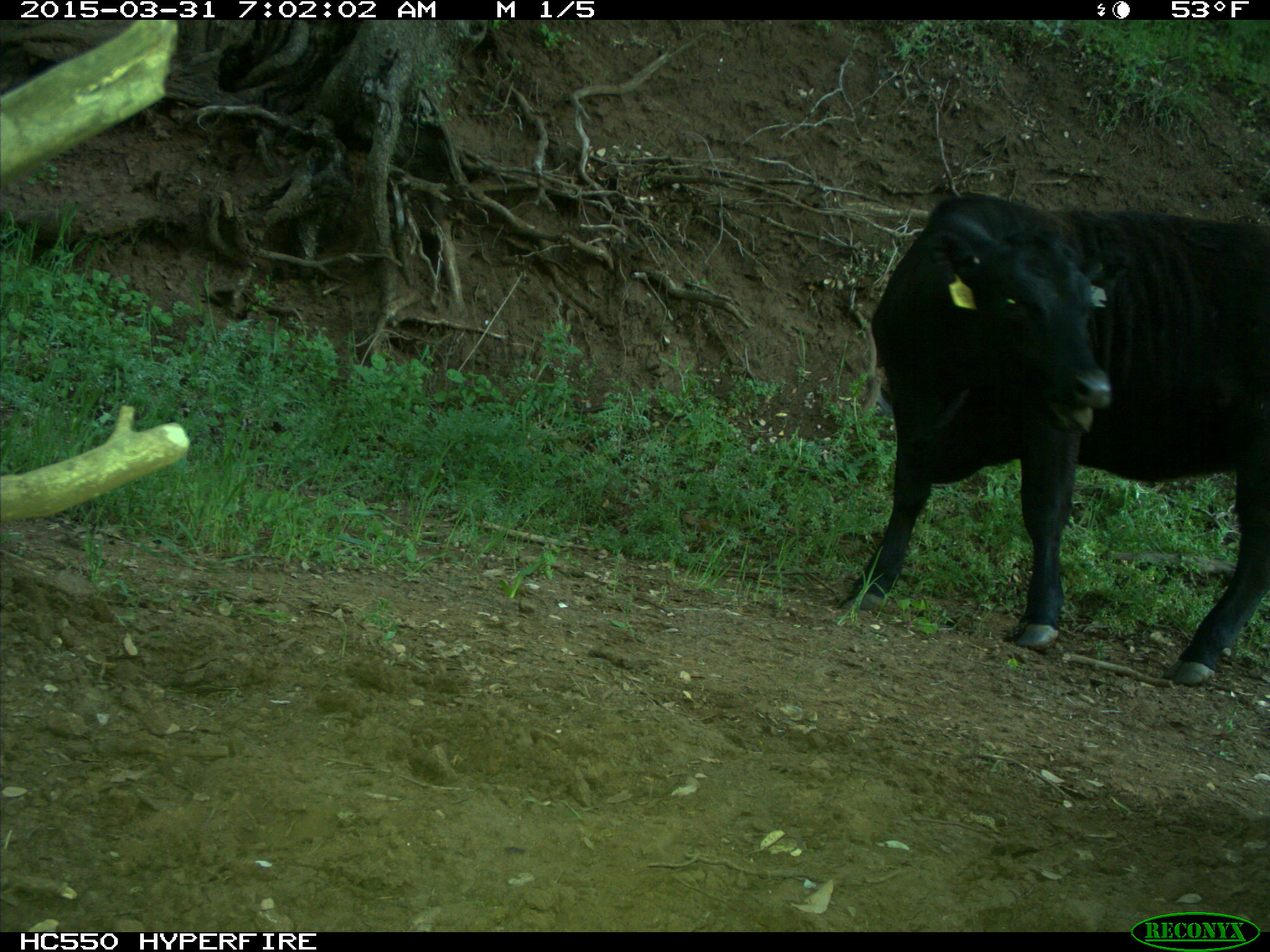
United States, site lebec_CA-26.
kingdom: Animalia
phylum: Chordata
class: Mammalia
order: Artiodactyla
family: Bovidae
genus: Bos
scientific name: Bos taurus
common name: domestic cow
Bos taurus (domestic cow).